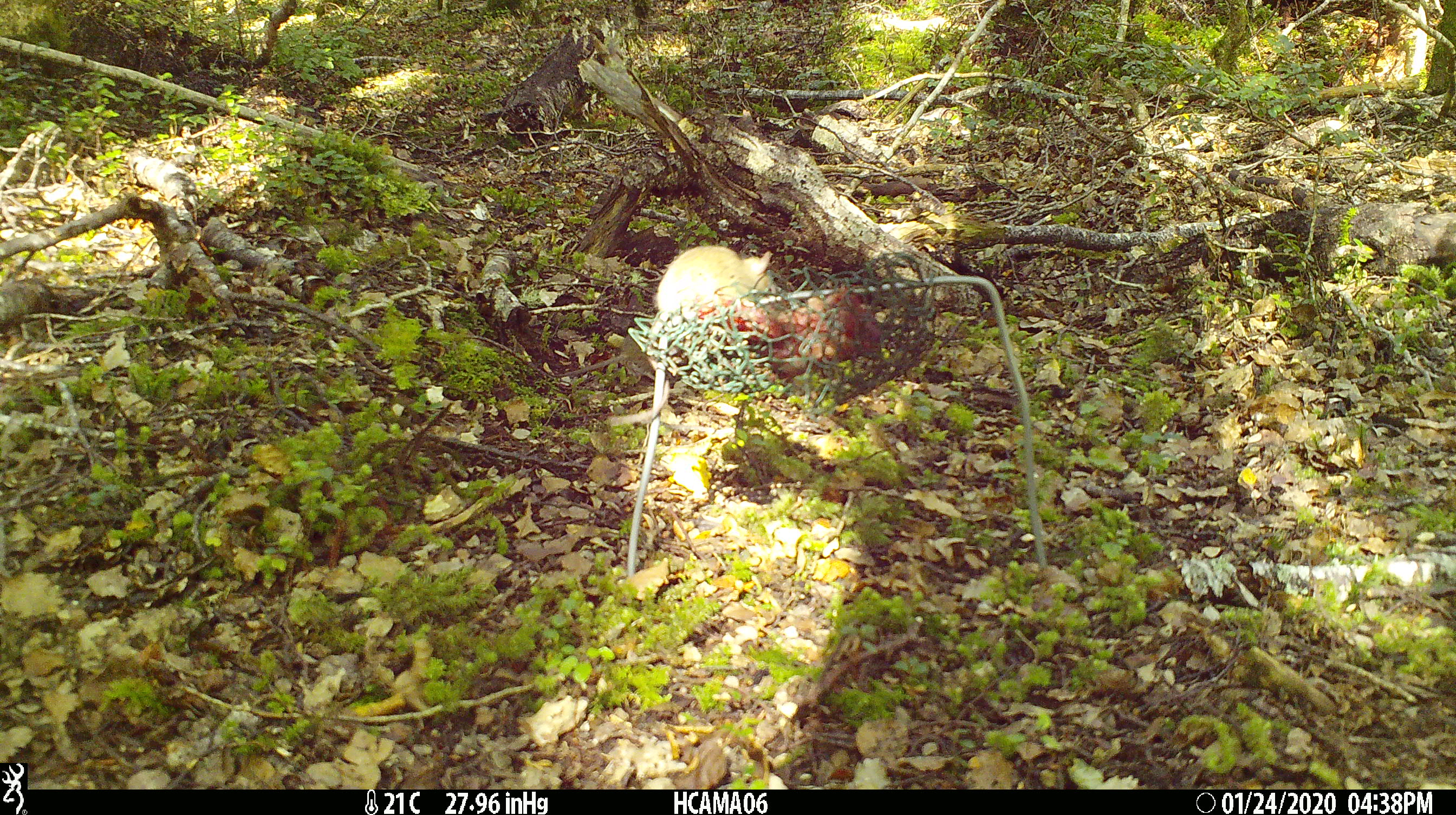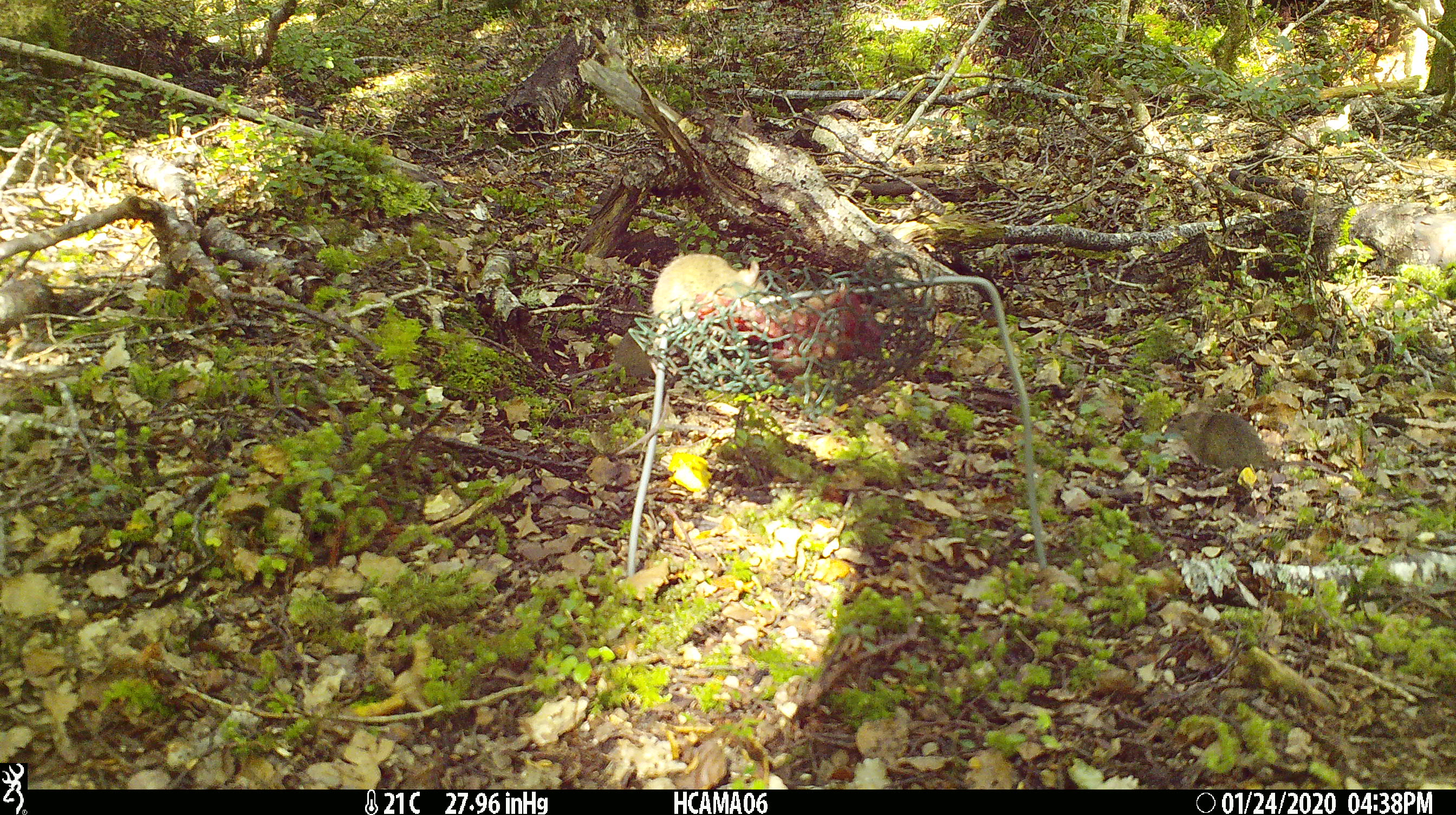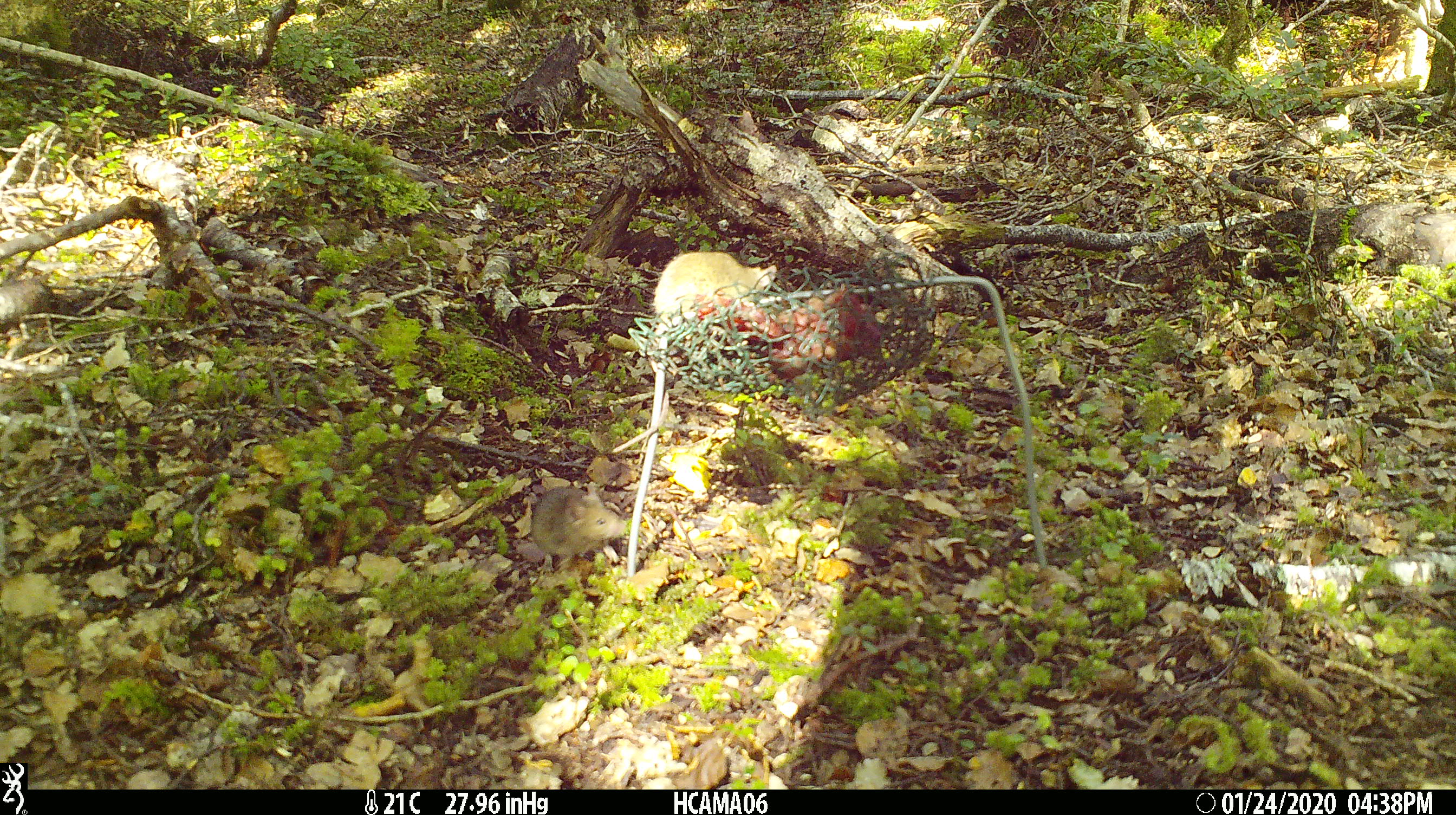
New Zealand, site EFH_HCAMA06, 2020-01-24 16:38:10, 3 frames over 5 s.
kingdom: Animalia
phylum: Chordata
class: Mammalia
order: Rodentia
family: Muridae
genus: Mus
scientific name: Mus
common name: mouse